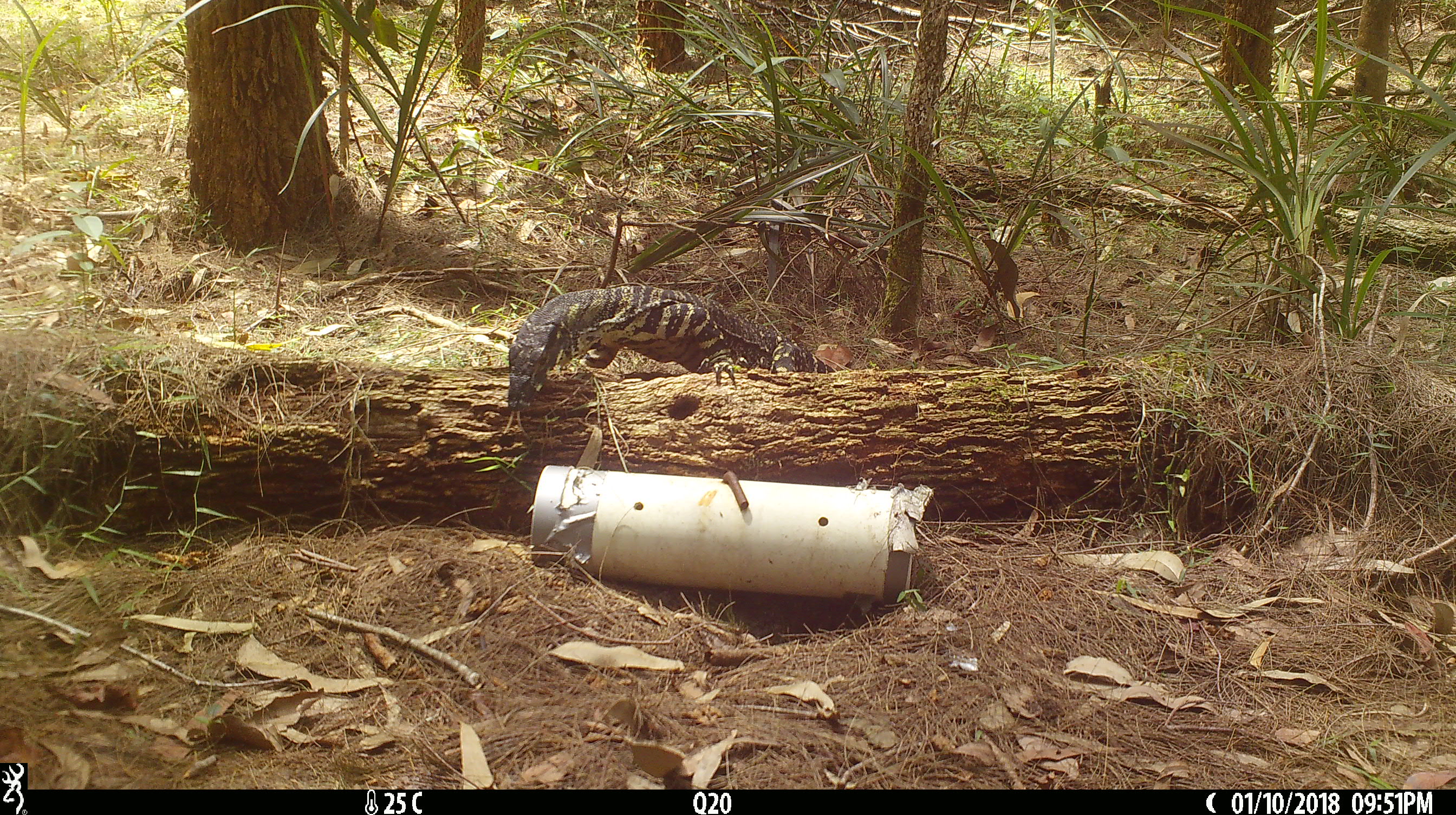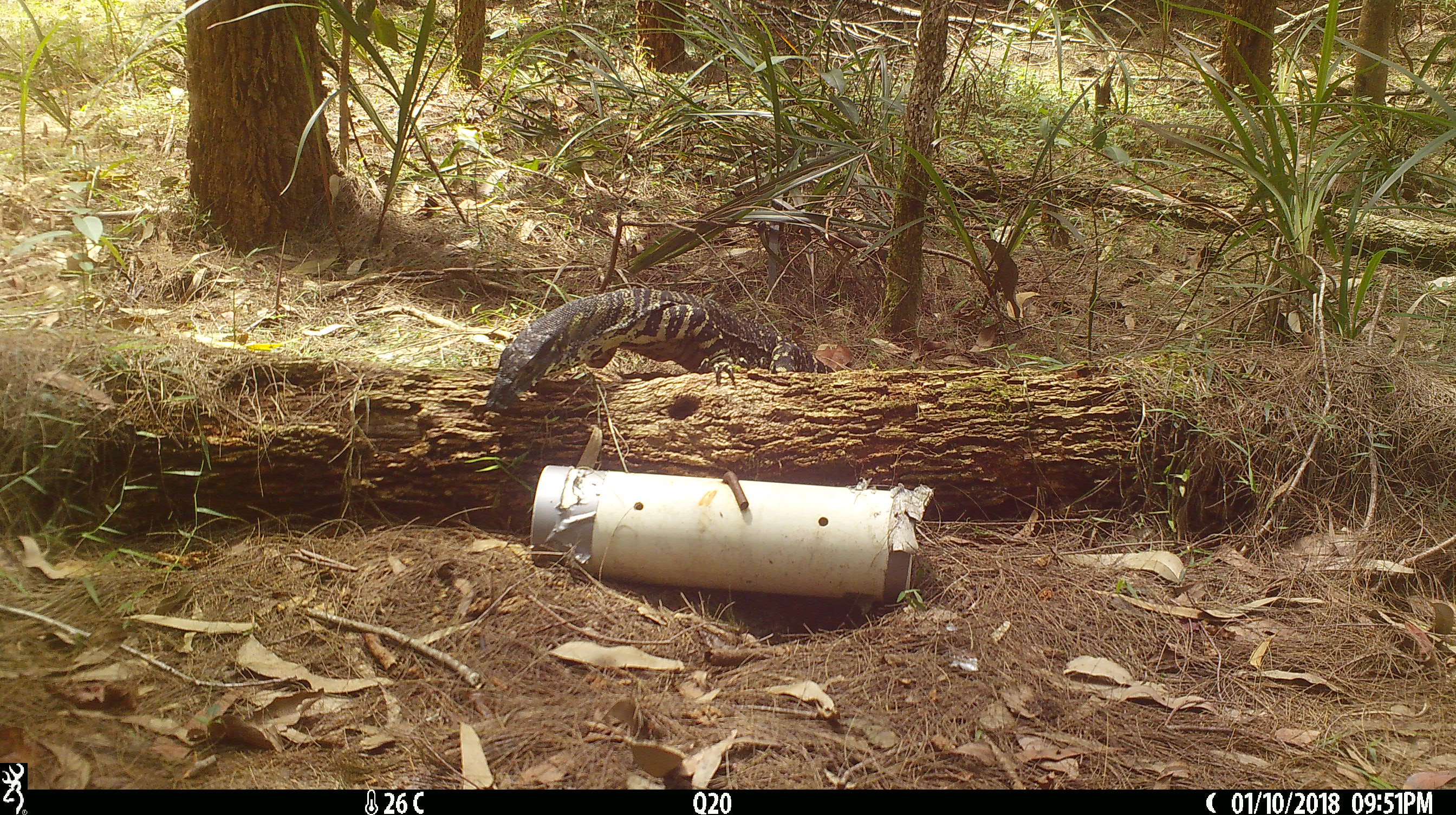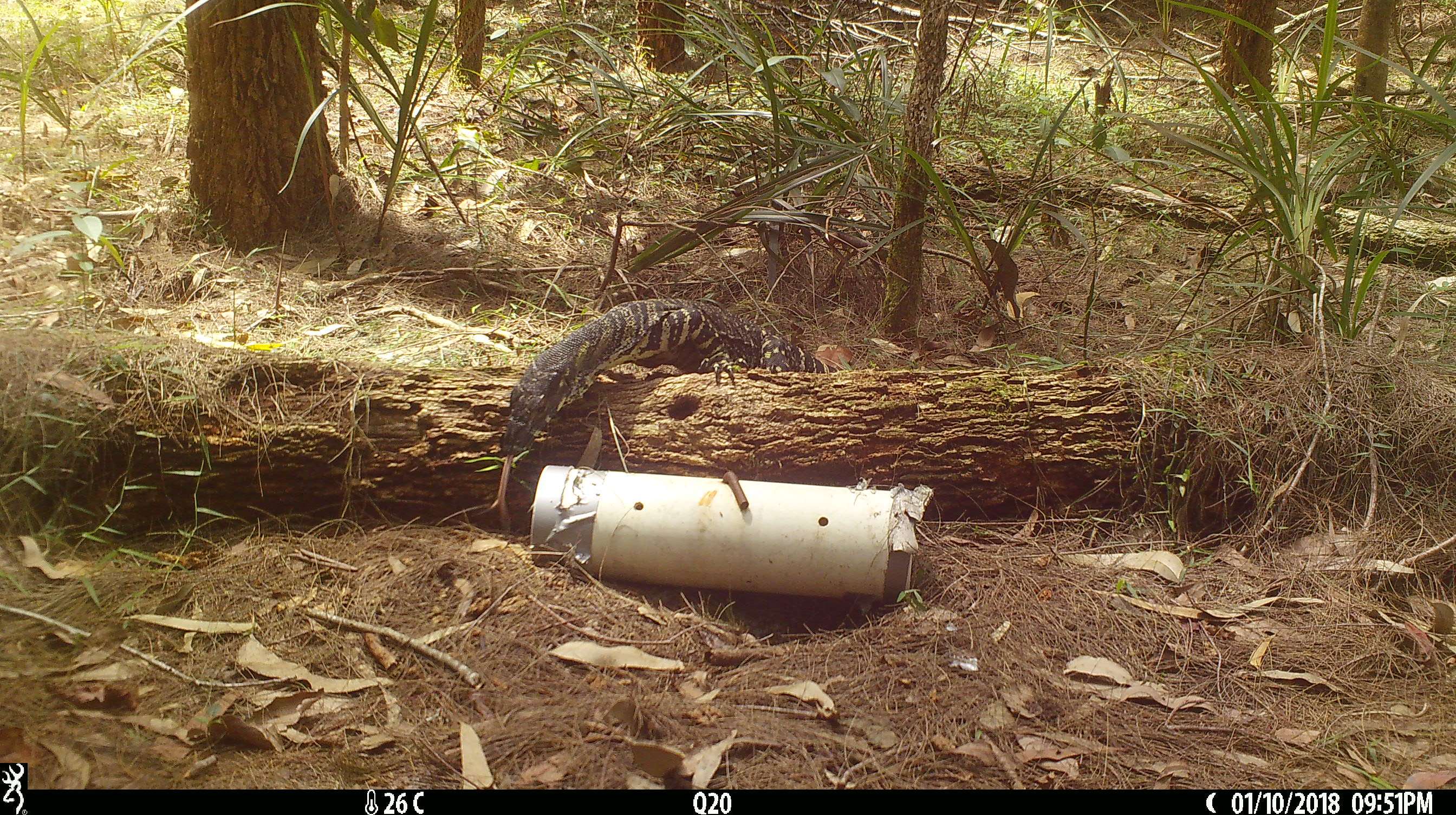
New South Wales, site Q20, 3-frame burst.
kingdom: Animalia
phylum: Chordata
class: Reptilia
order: Squamata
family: Varanidae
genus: Varanus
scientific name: Varanus varius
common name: lace monitor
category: goanna